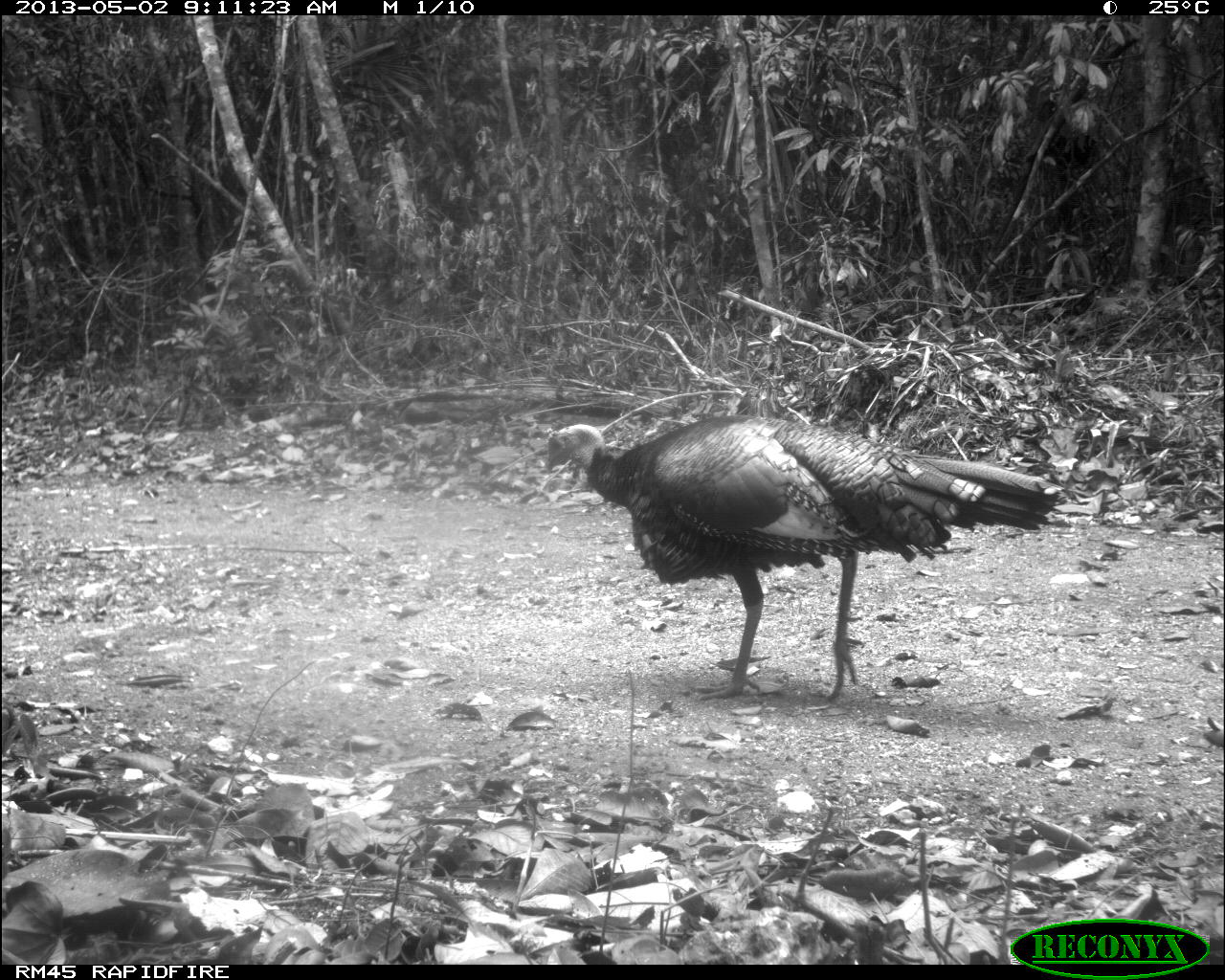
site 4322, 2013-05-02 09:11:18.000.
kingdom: Animalia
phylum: Chordata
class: Aves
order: Galliformes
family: Phasianidae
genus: Meleagris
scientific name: Meleagris ocellata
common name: ocellated turkey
Meleagris ocellata (ocellated turkey), count 1, sex male.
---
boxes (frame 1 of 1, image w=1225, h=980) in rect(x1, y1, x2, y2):
meleagris ocellata: rect(543, 412, 1067, 701)